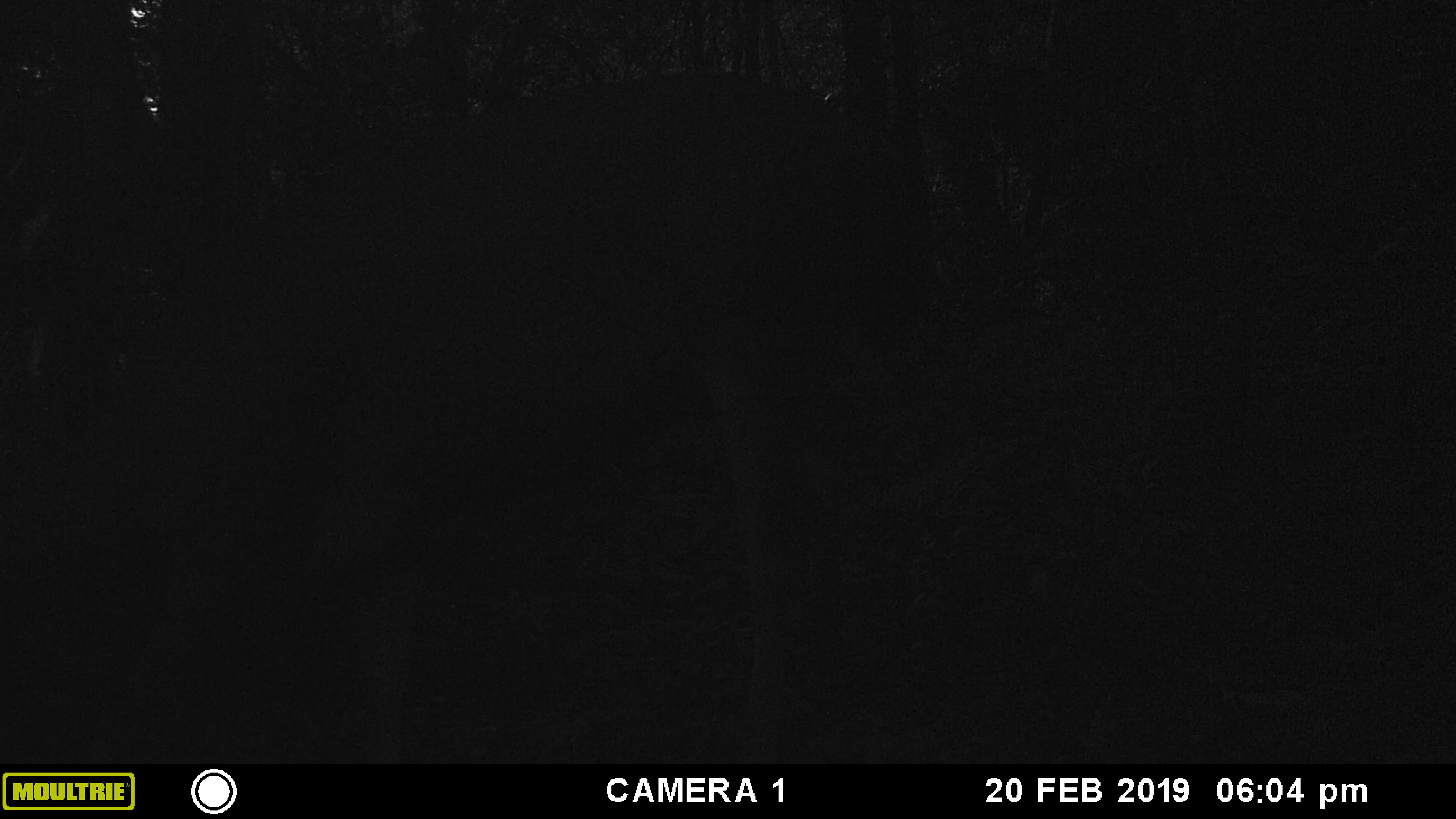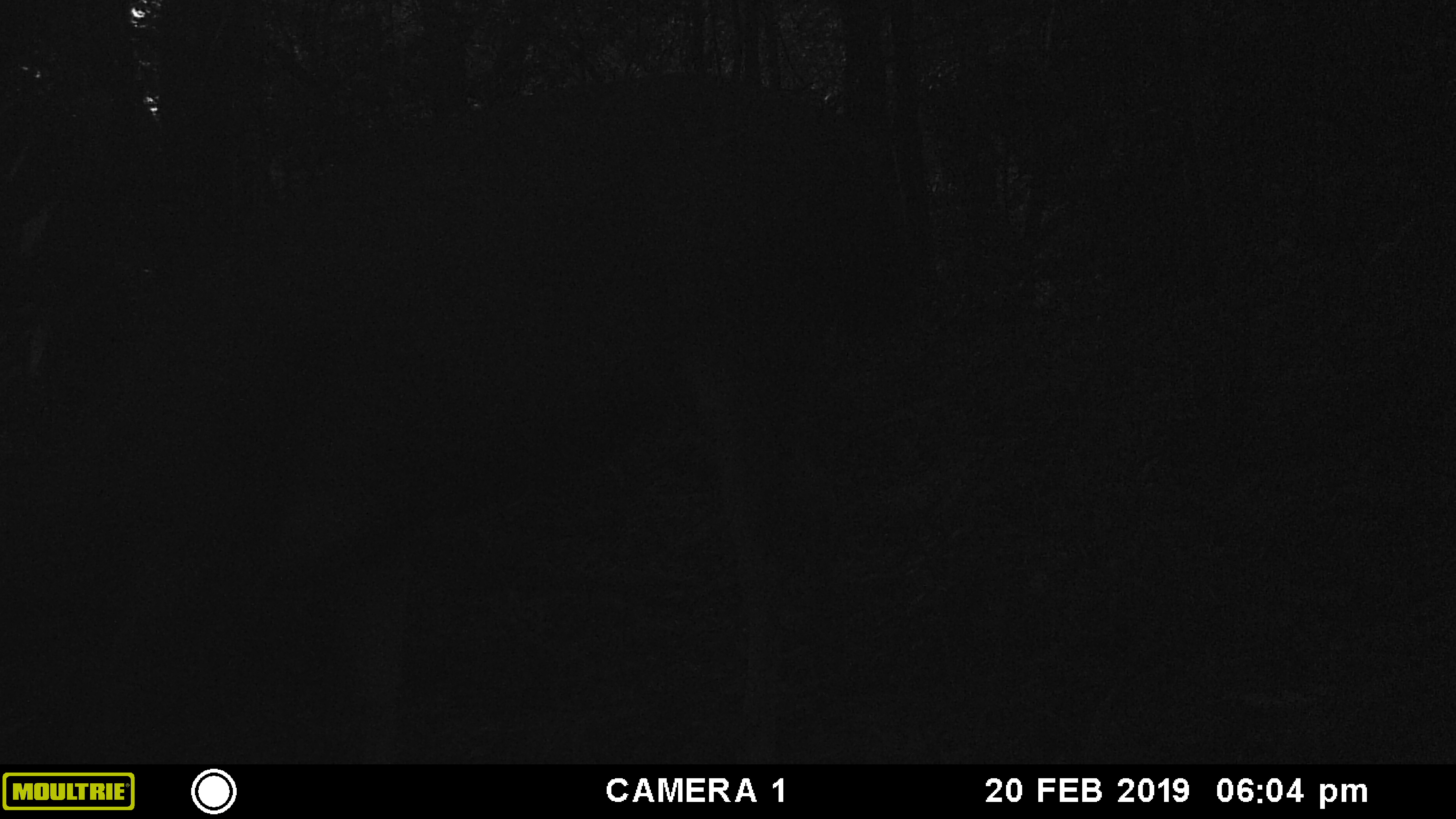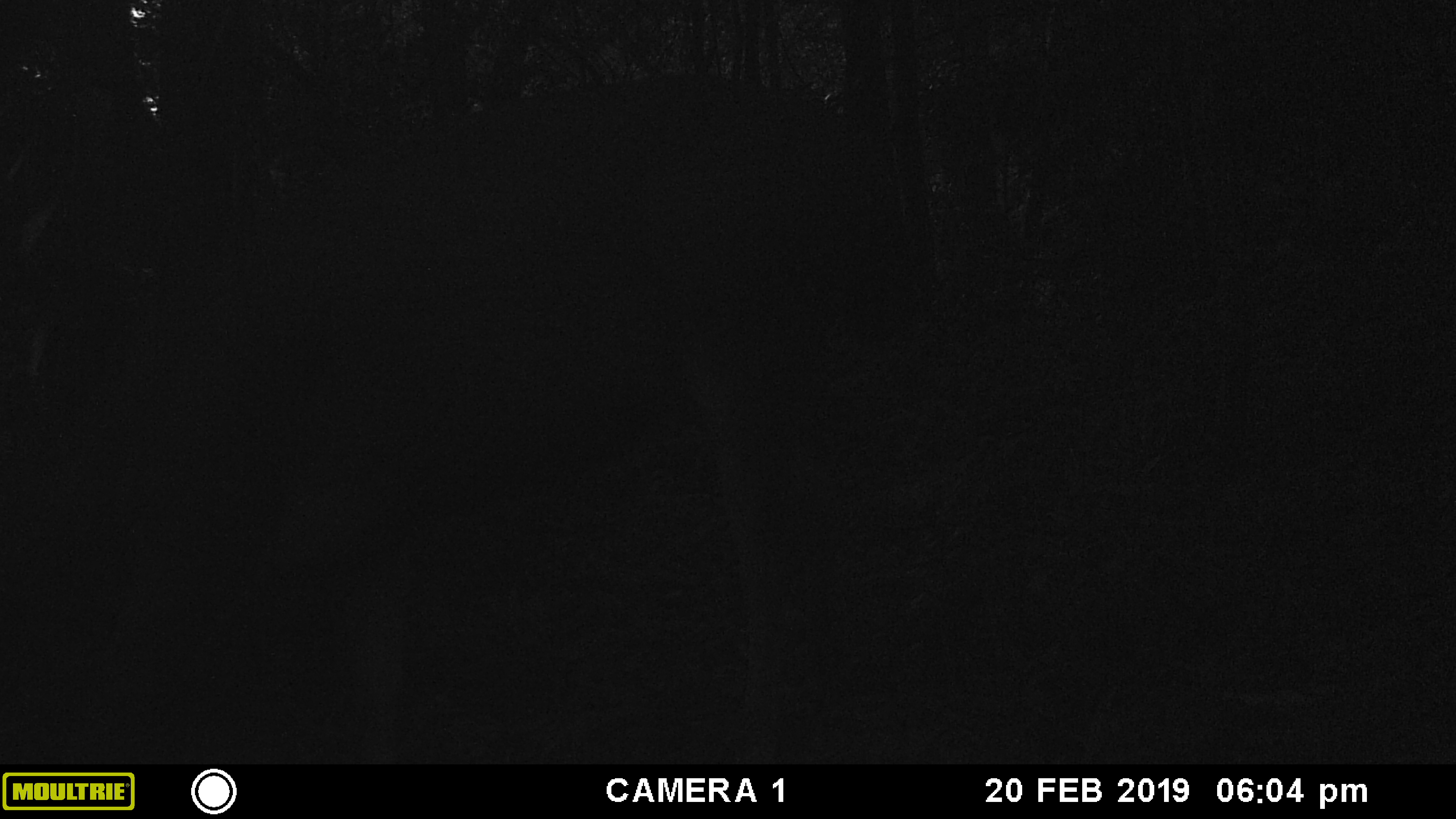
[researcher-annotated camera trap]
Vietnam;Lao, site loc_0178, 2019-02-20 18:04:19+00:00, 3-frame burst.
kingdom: Animalia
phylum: Chordata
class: Mammalia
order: Artiodactyla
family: Cervidae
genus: Rusa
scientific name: Rusa unicolor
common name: sambar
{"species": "sambar (Rusa unicolor)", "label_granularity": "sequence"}